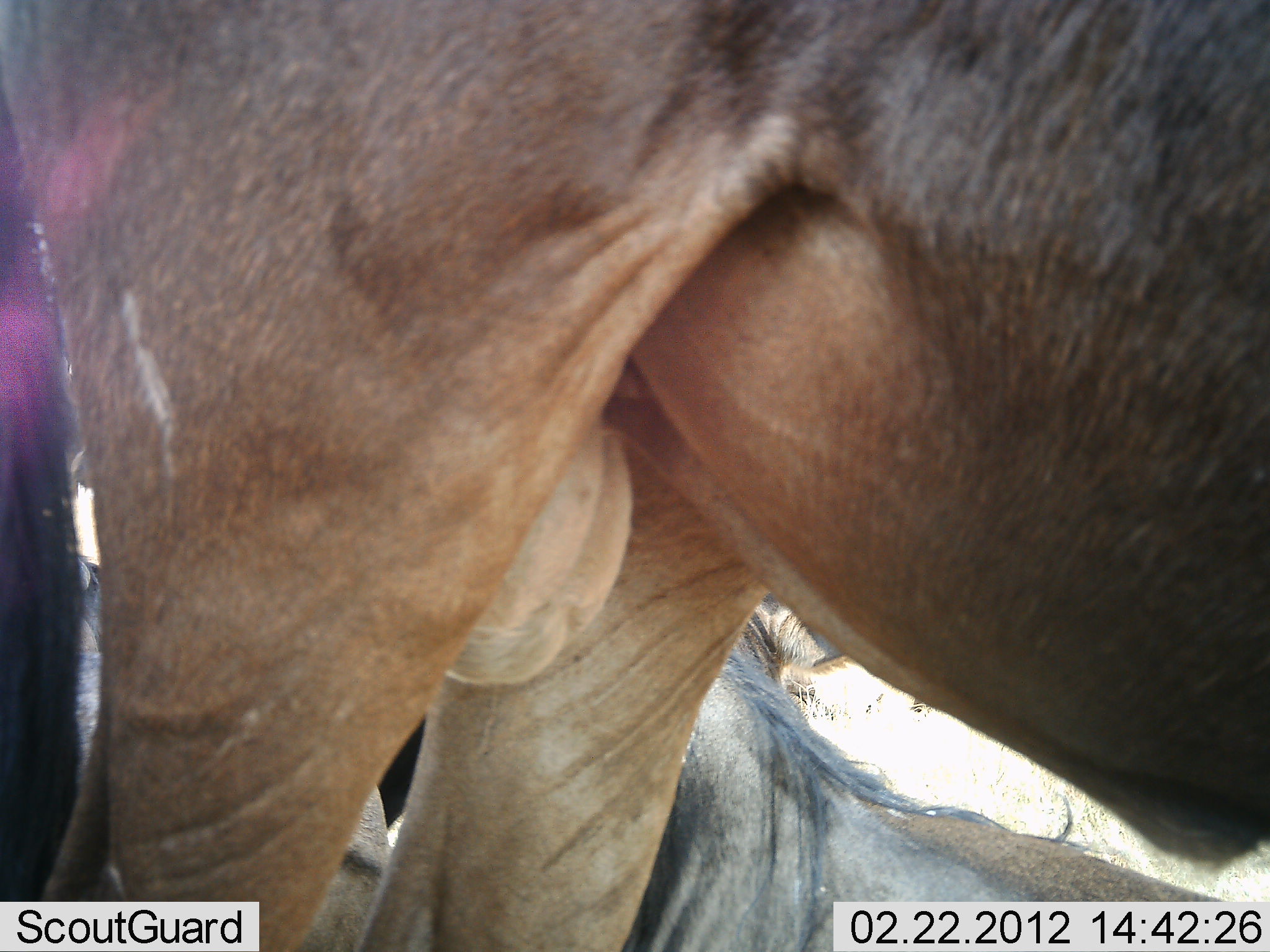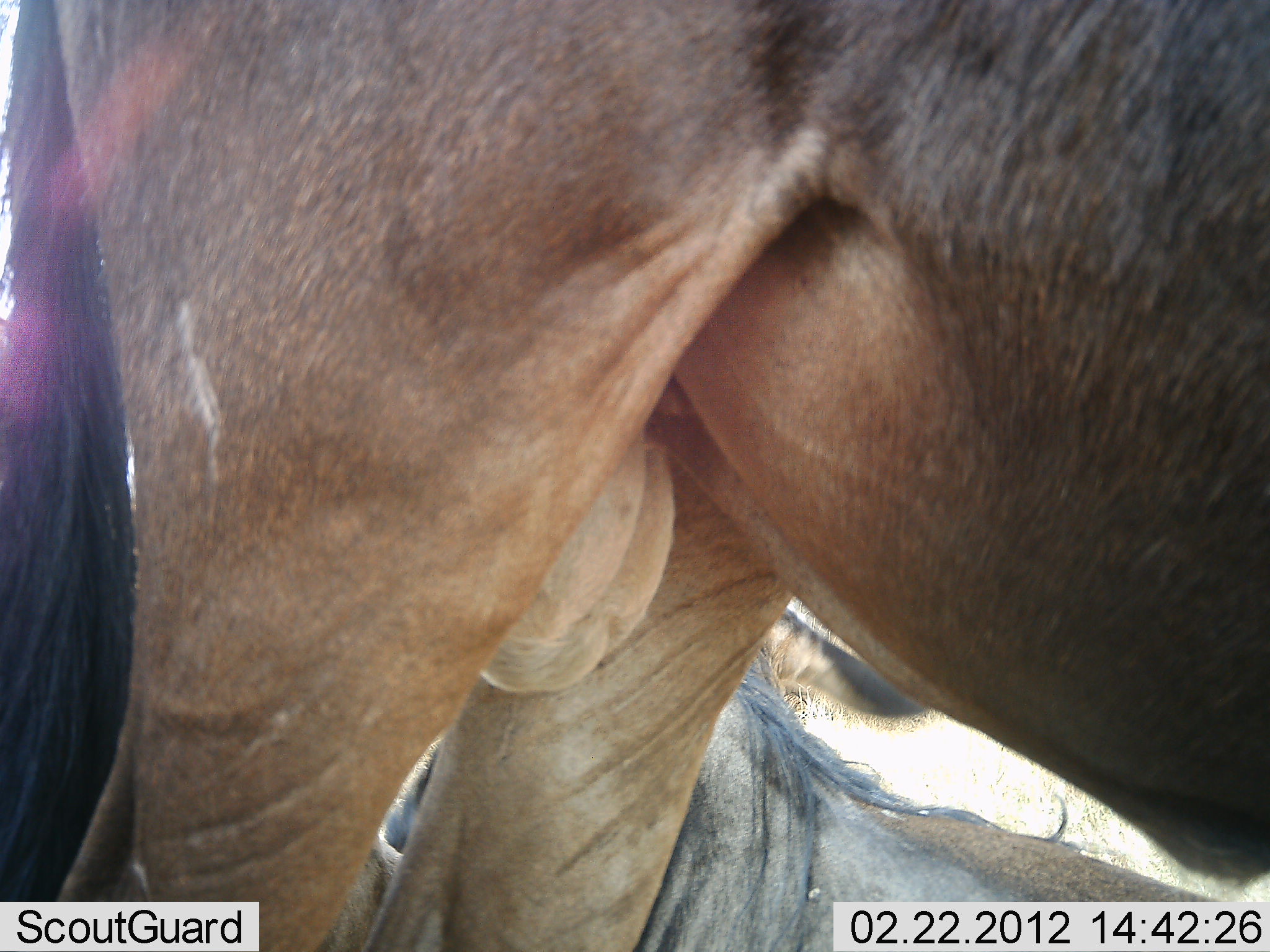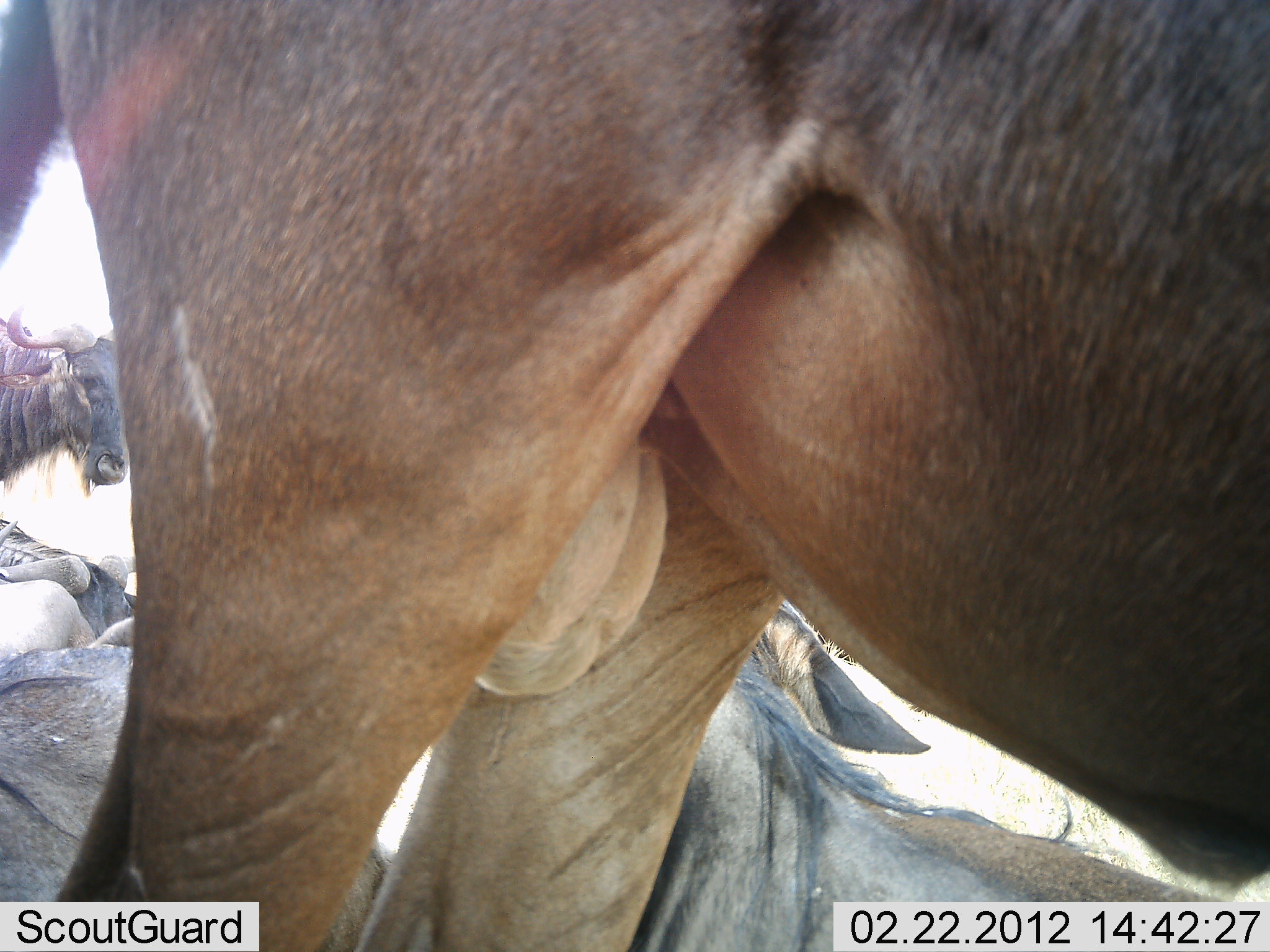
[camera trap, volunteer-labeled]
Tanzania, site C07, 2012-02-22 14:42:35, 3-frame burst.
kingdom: Animalia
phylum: Chordata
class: Mammalia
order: Artiodactyla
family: Bovidae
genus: Connochaetes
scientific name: Connochaetes taurinus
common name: blue wildebeest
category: wildebeest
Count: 4.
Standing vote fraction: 87%.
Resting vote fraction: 100%.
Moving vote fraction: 0%.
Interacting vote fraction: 4%.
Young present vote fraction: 4%.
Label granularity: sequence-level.